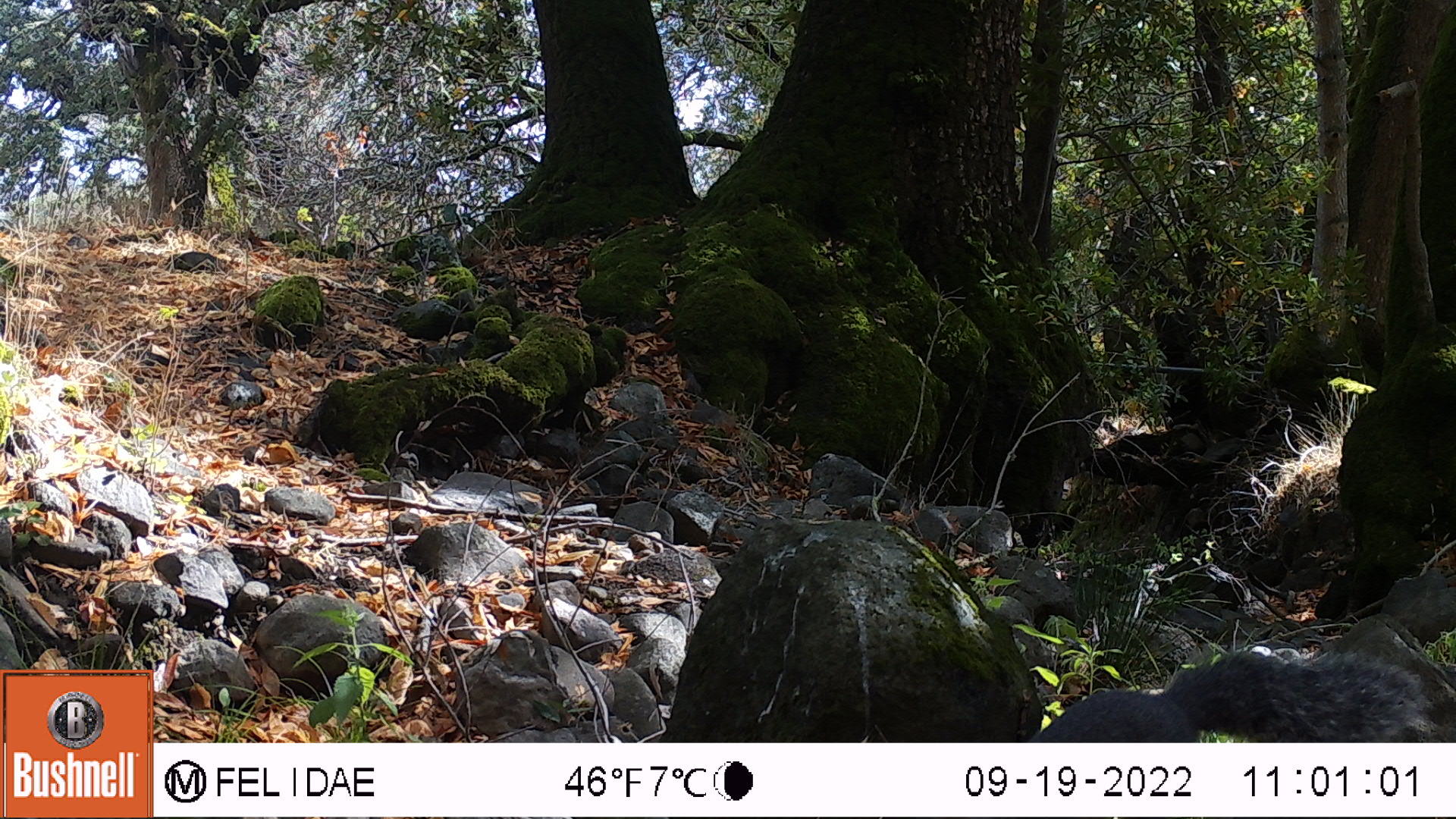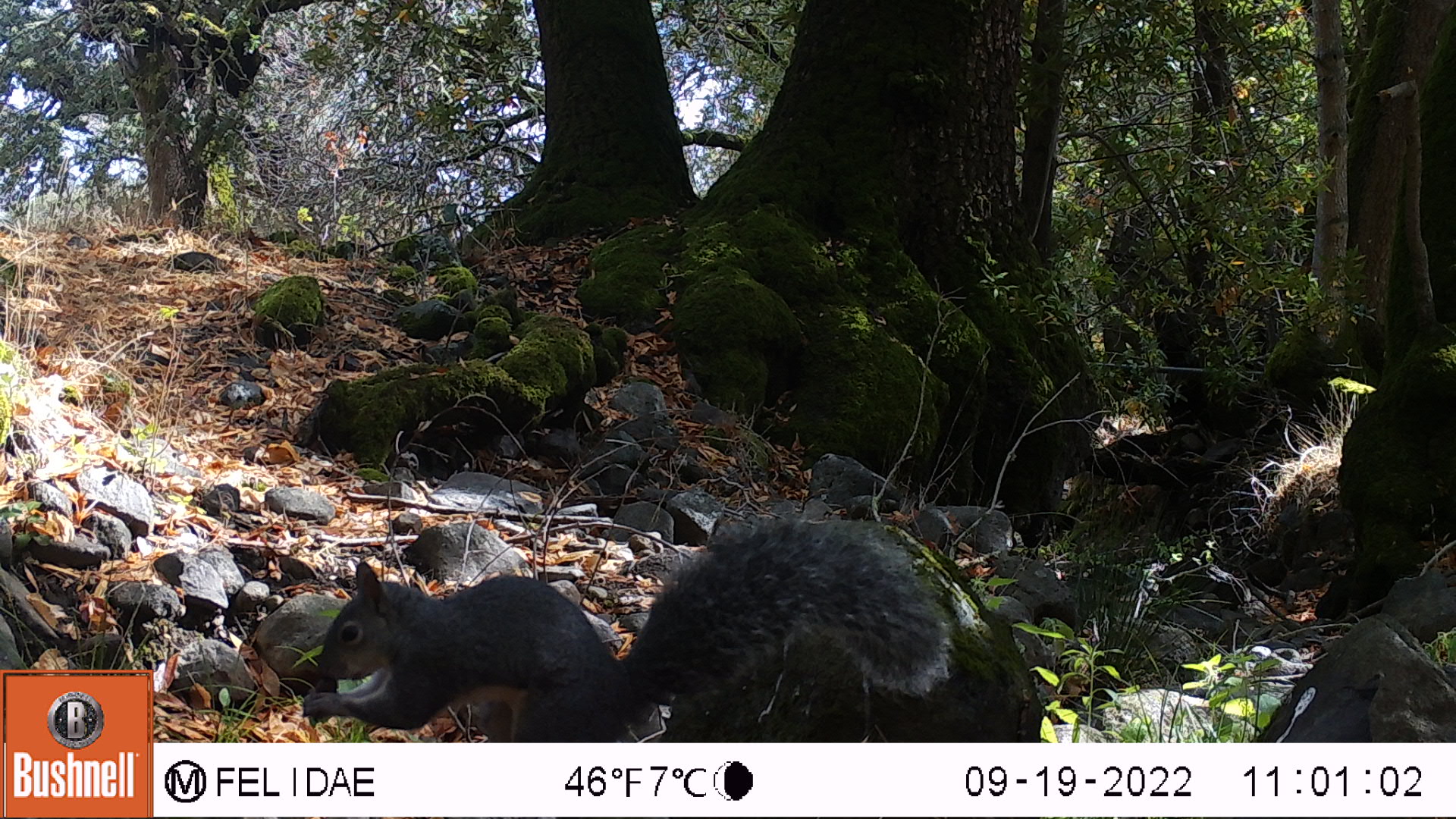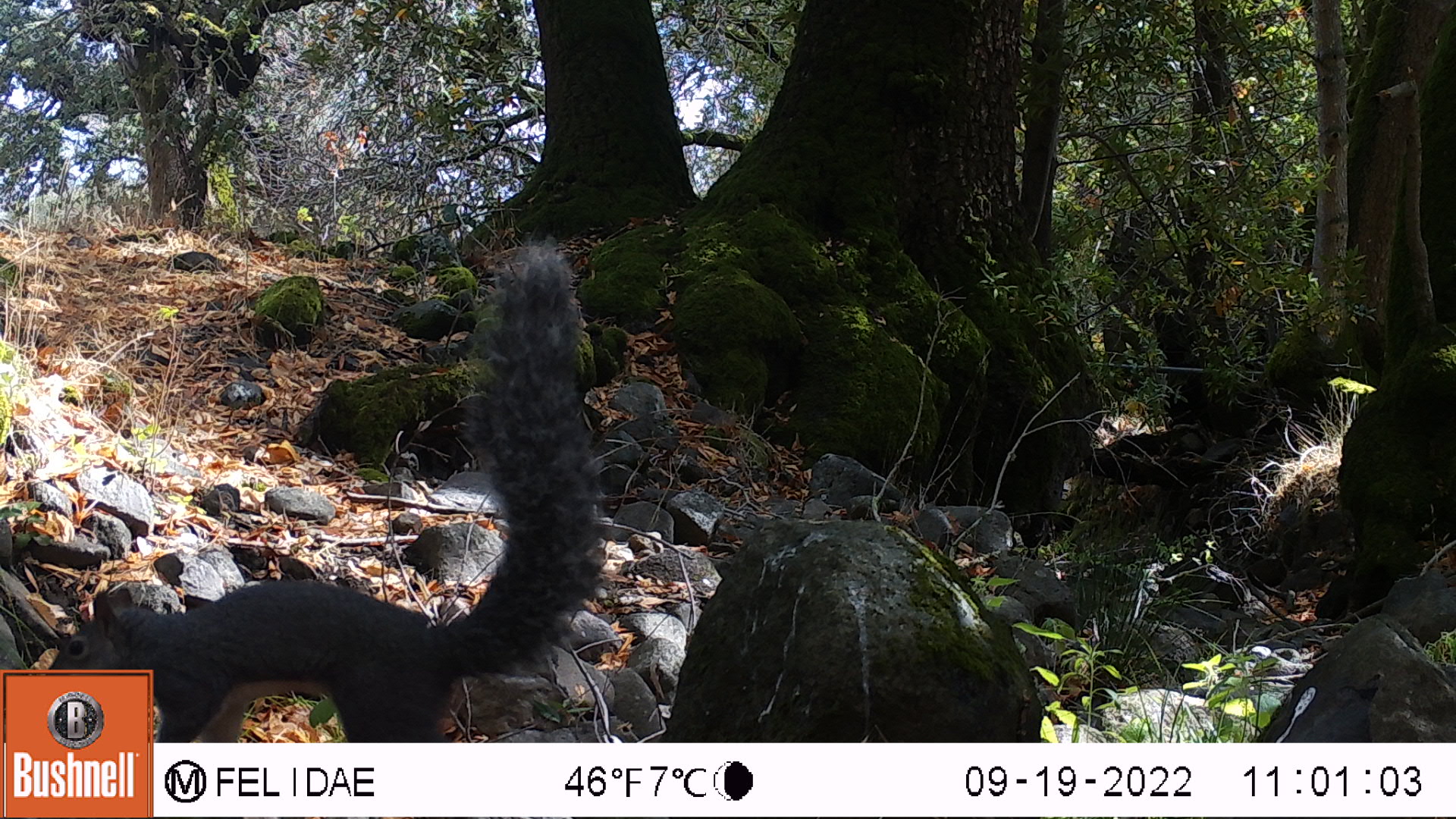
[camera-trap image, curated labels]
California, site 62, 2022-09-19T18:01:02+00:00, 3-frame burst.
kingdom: Animalia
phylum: Chordata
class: Mammalia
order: Rodentia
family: Sciuridae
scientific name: Sciuridae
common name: squirrel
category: unknown squirrel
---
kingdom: Animalia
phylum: Chordata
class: Mammalia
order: Rodentia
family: Sciuridae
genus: Sciurus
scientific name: Sciurus griseus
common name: western gray squirrel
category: western grey squirrel